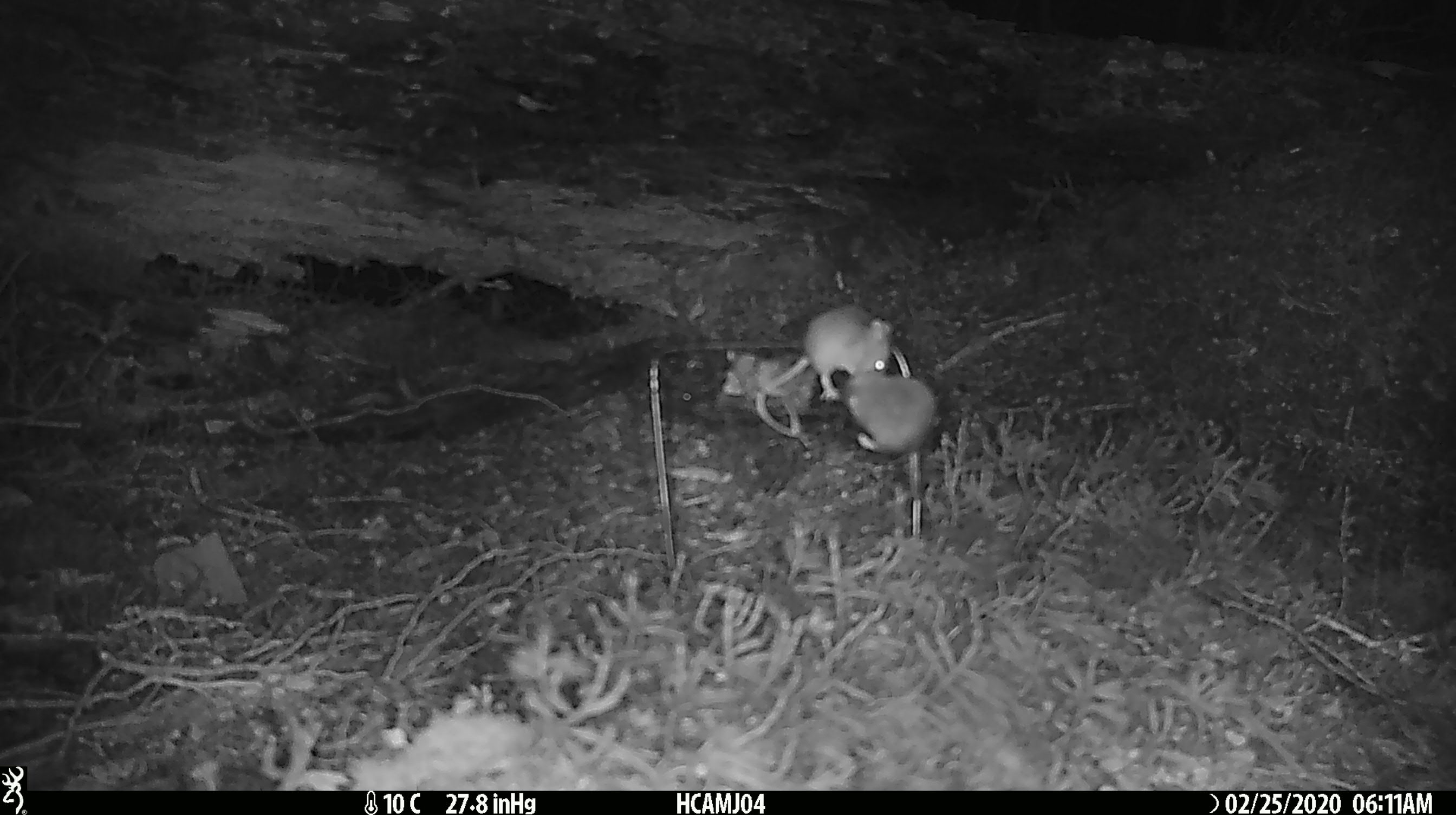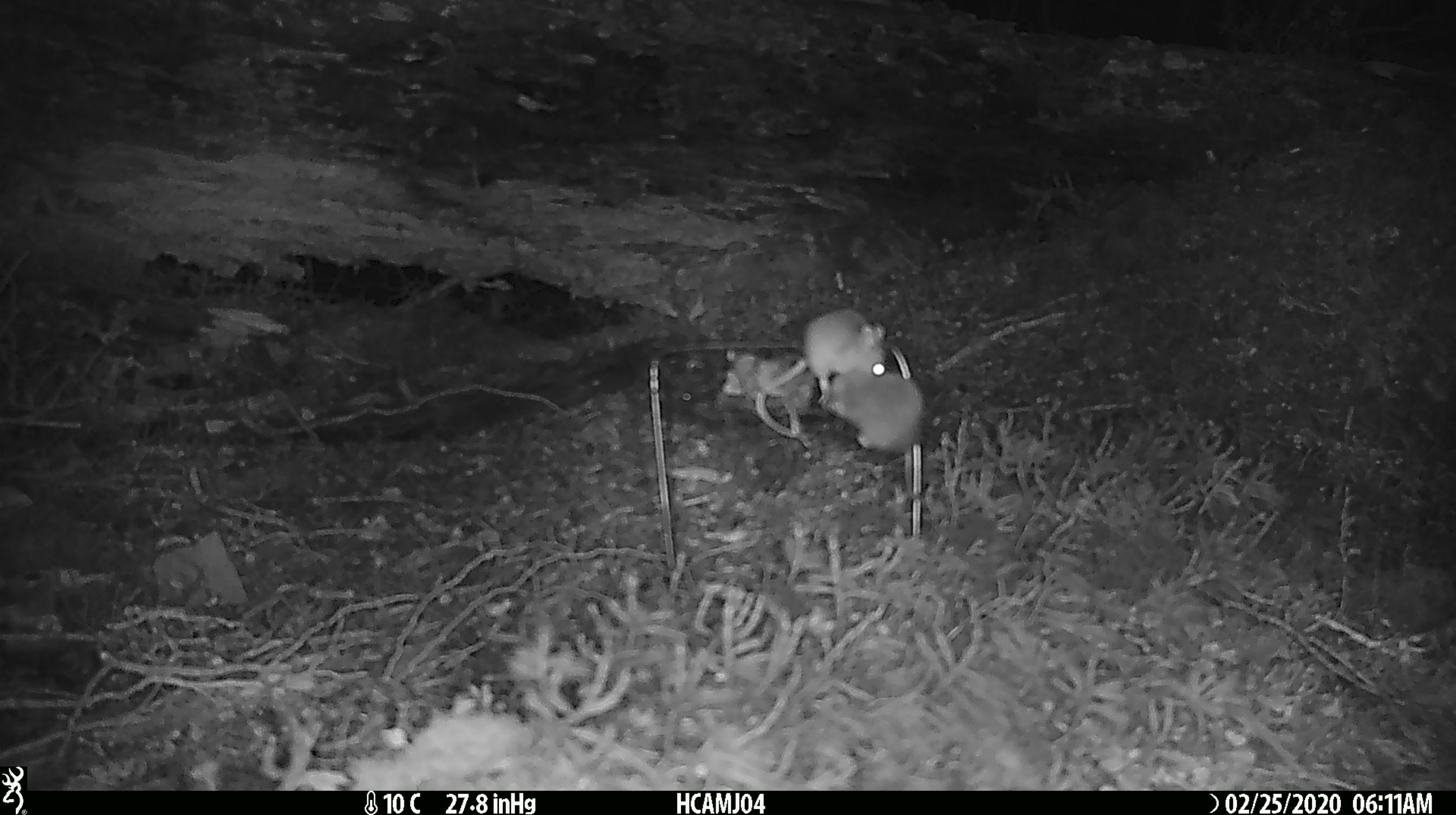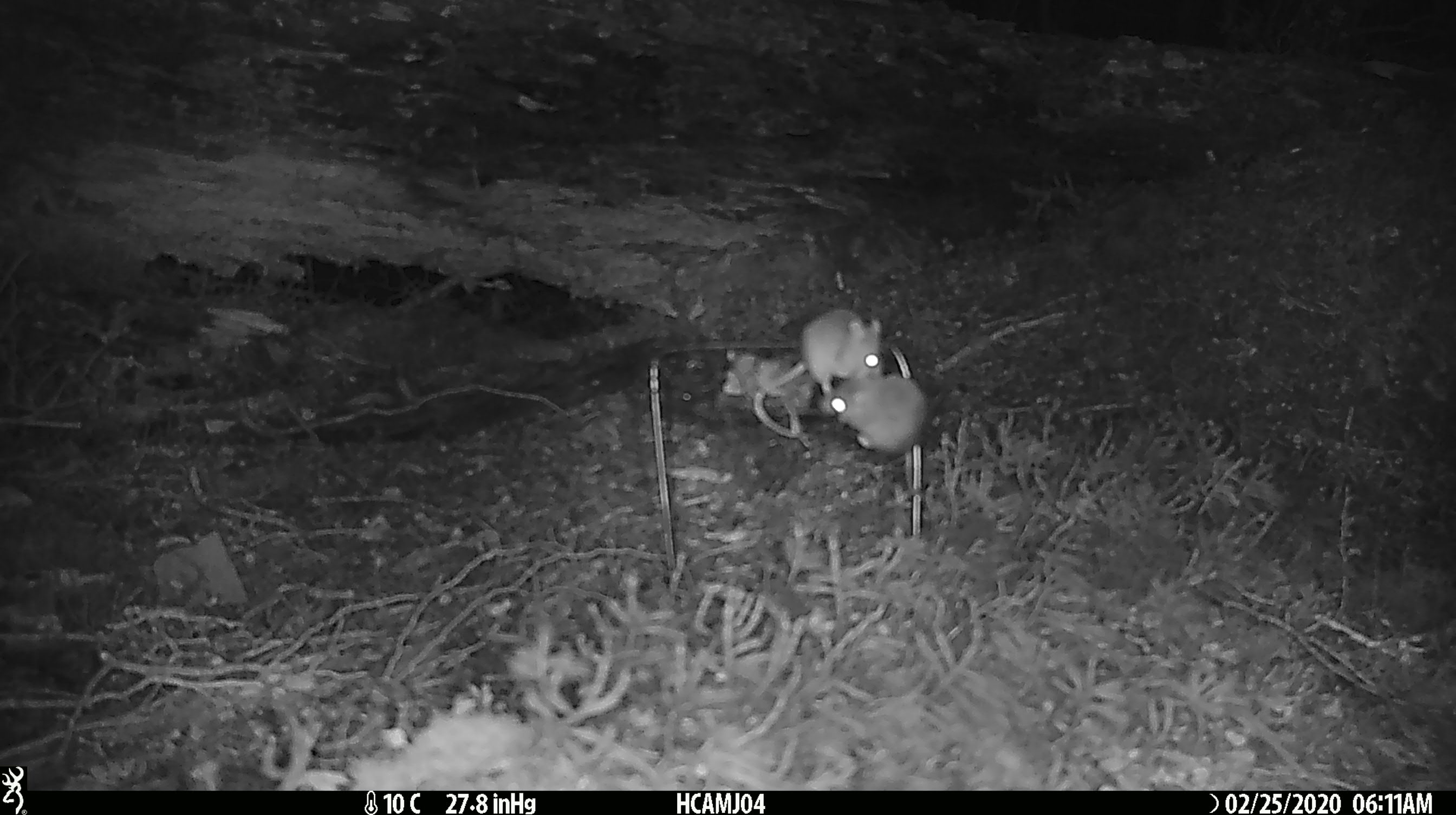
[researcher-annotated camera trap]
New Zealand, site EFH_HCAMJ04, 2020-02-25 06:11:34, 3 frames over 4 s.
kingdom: Animalia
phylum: Chordata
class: Mammalia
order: Rodentia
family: Muridae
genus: Mus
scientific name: Mus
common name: mouse